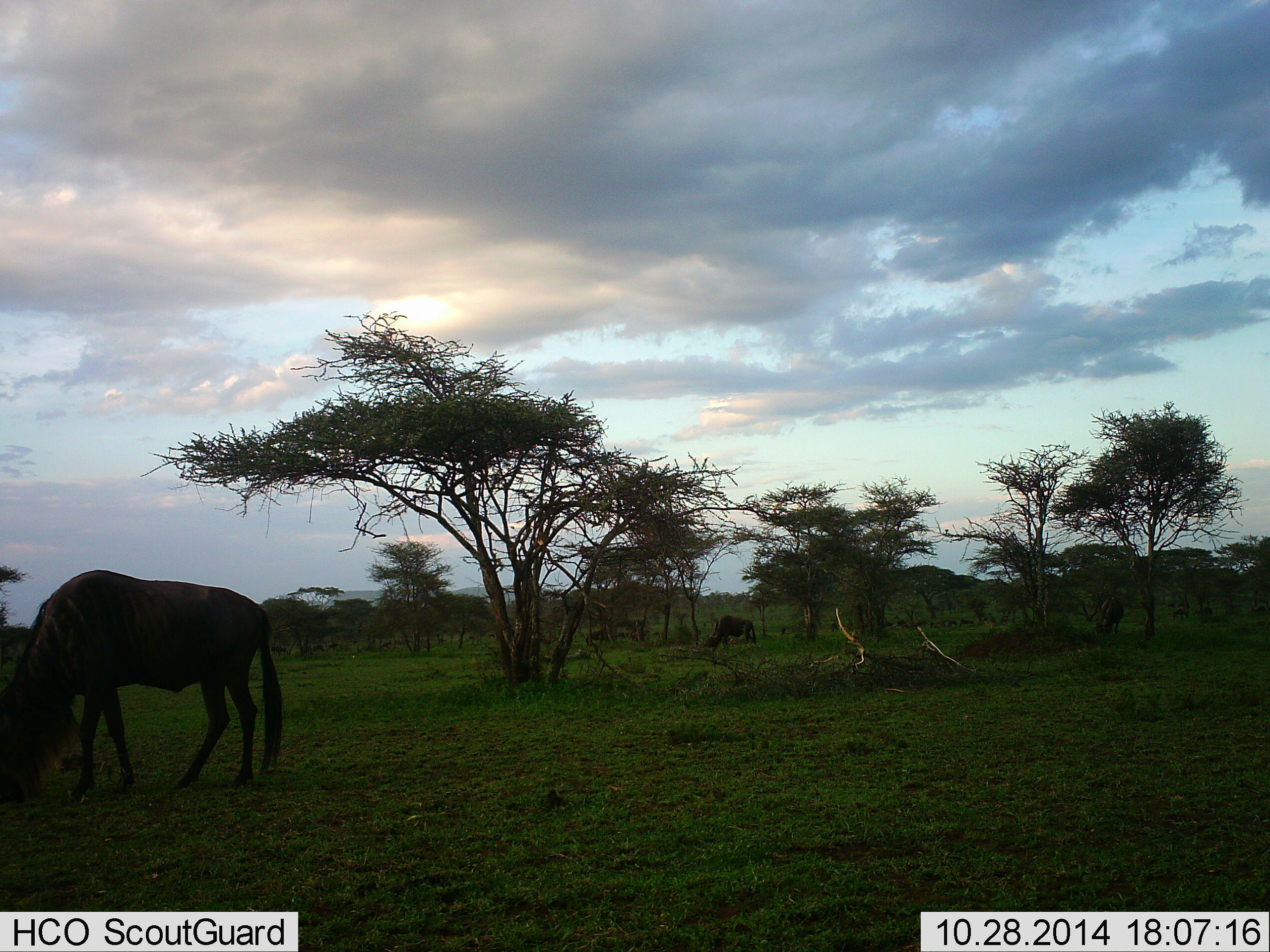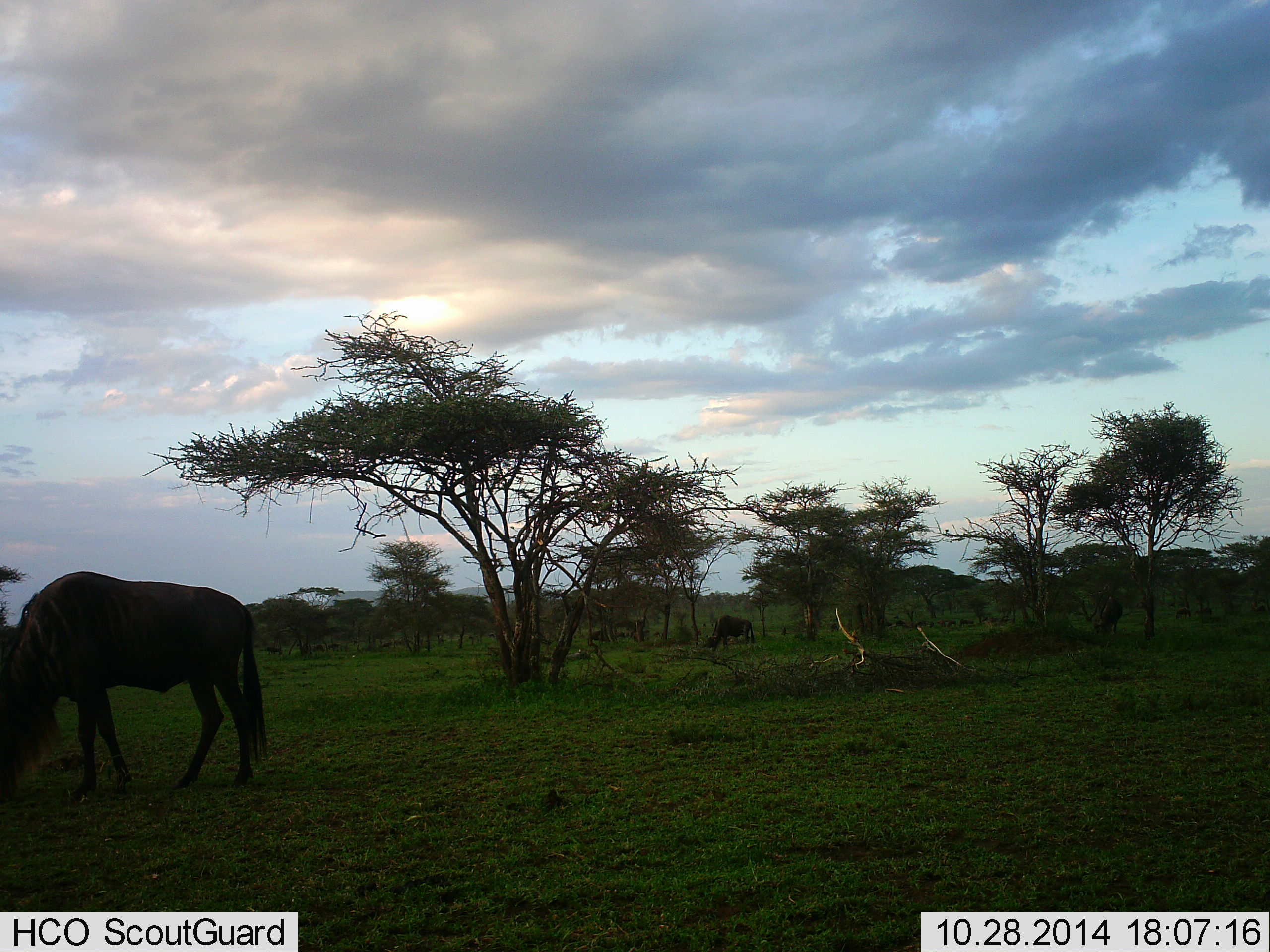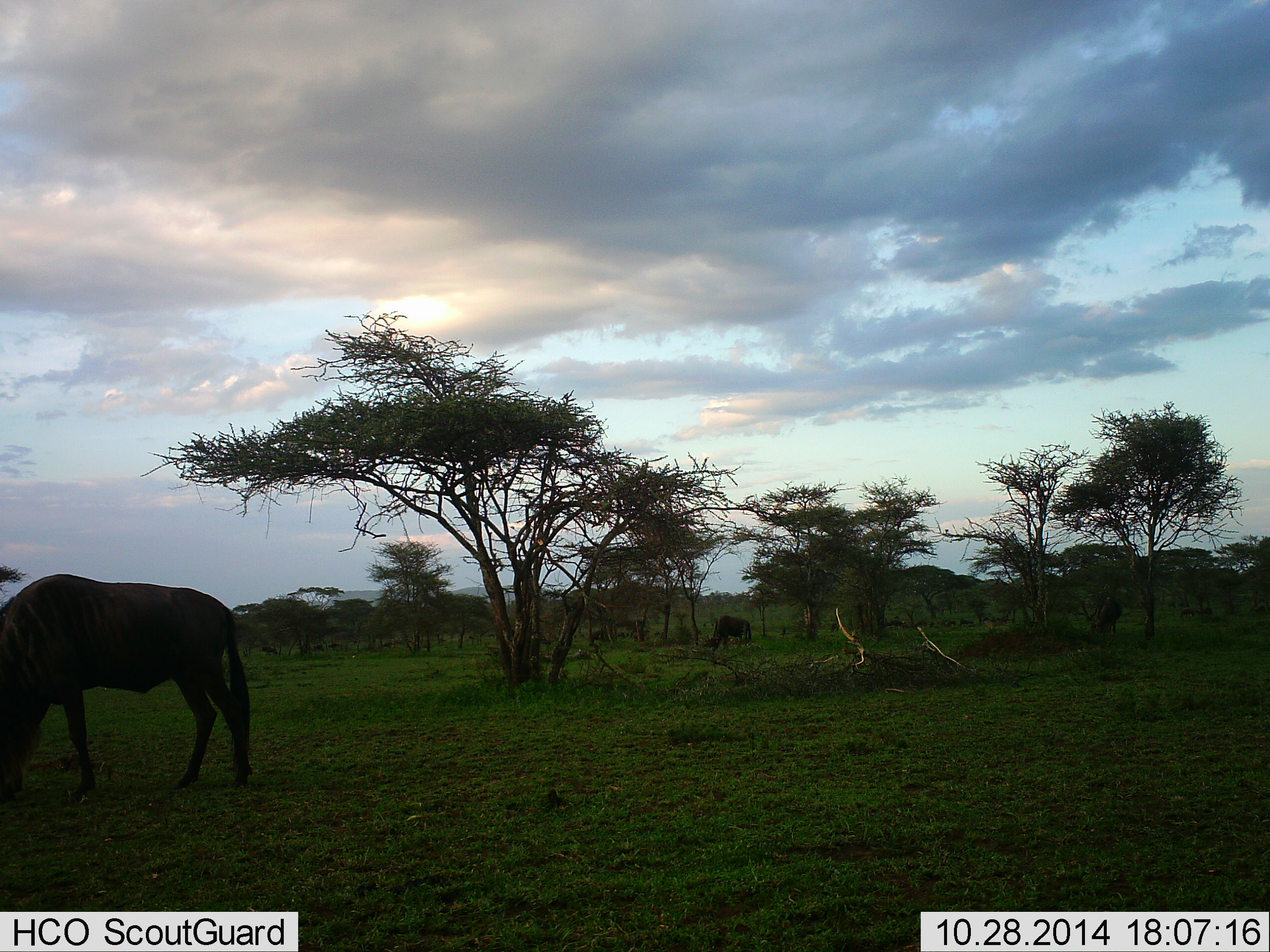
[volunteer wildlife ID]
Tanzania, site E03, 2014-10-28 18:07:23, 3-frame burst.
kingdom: Animalia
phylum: Chordata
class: Mammalia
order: Artiodactyla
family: Bovidae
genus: Connochaetes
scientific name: Connochaetes taurinus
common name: blue wildebeest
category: wildebeest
Wildebeest (blue wildebeest) (Connochaetes taurinus), count 5. Behavior (volunteer vote fractions): standing 40%, resting 10%, moving 10%, interacting 0%. Young present (vote fraction): 0%. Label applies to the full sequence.